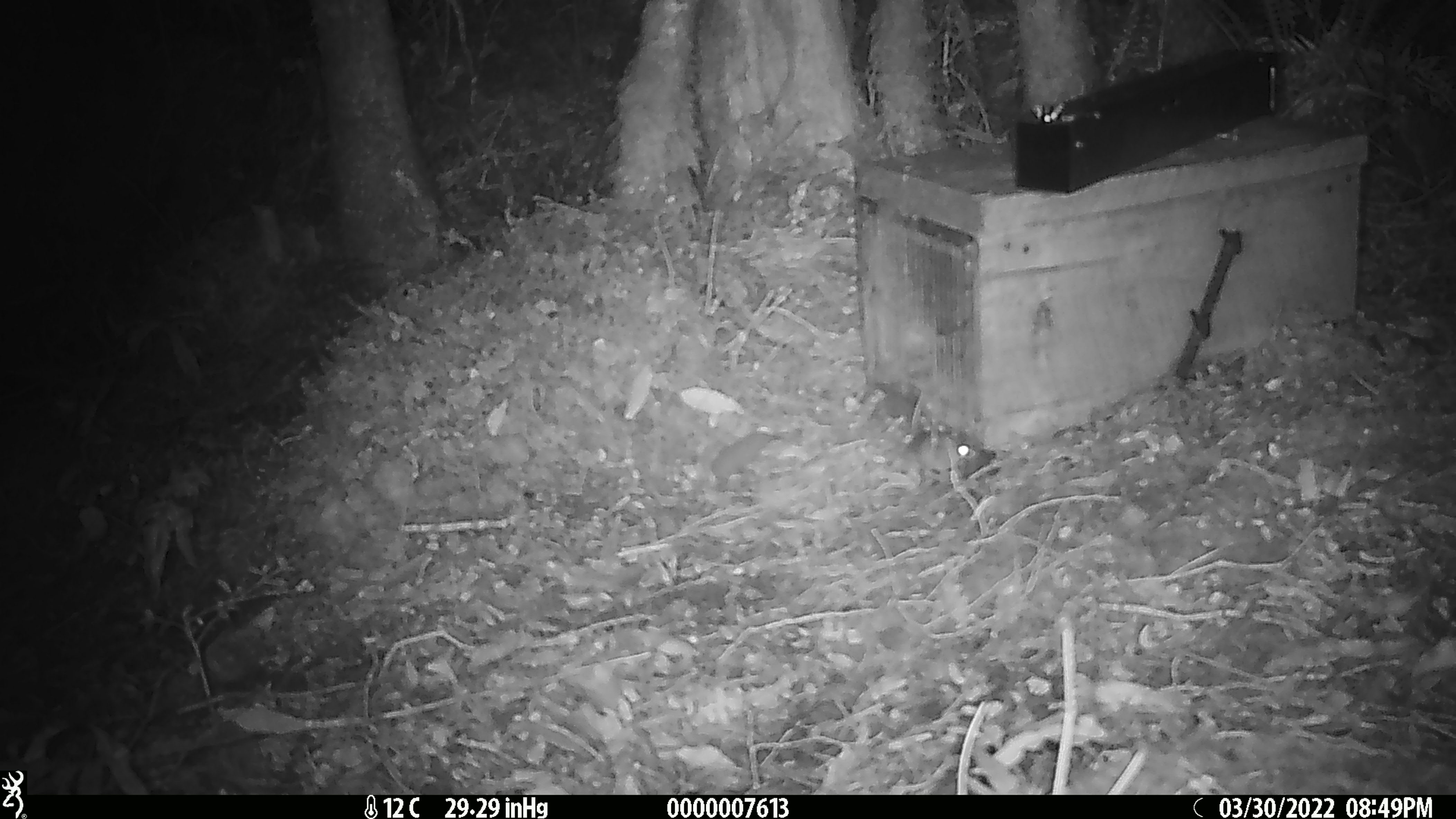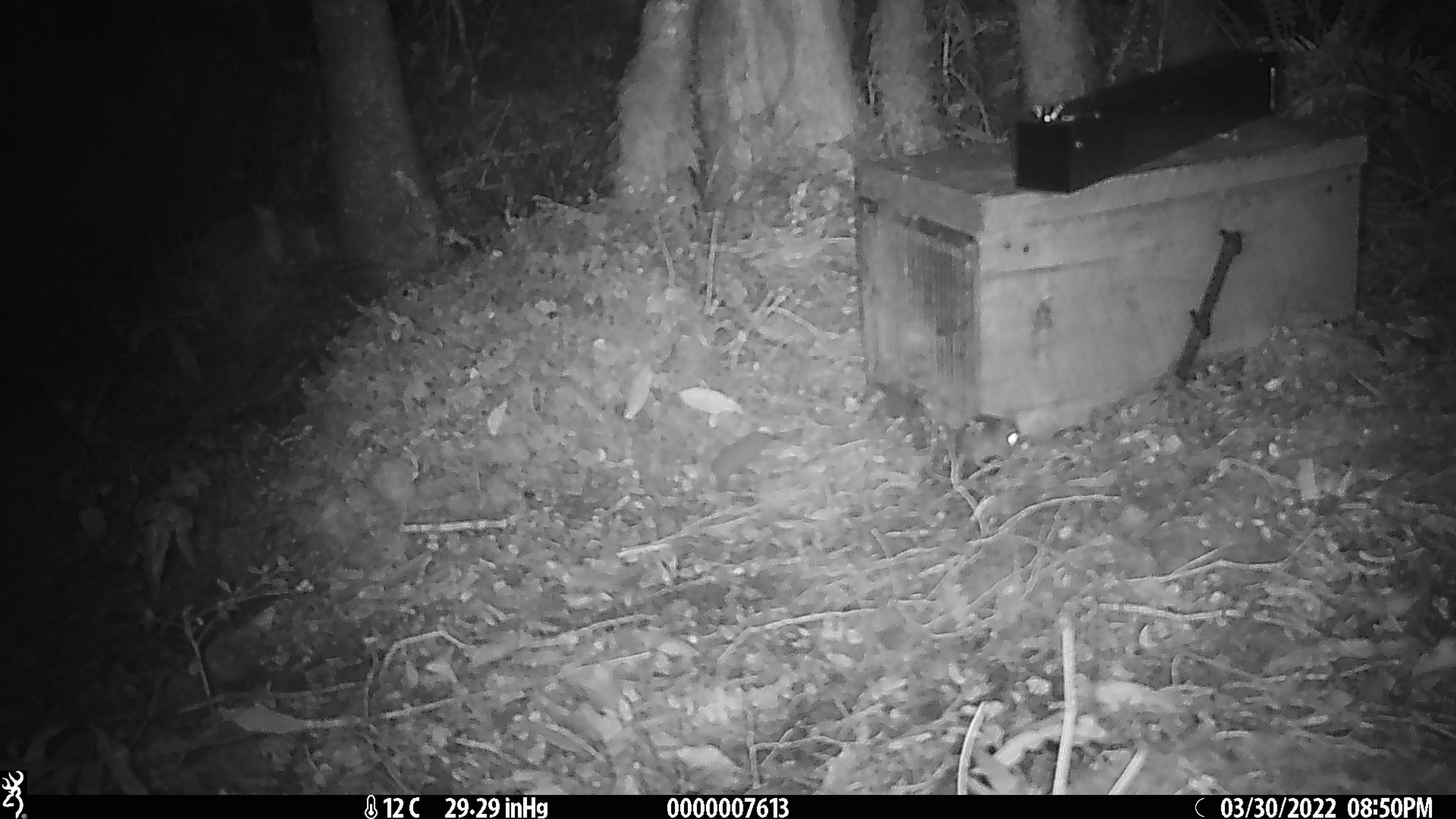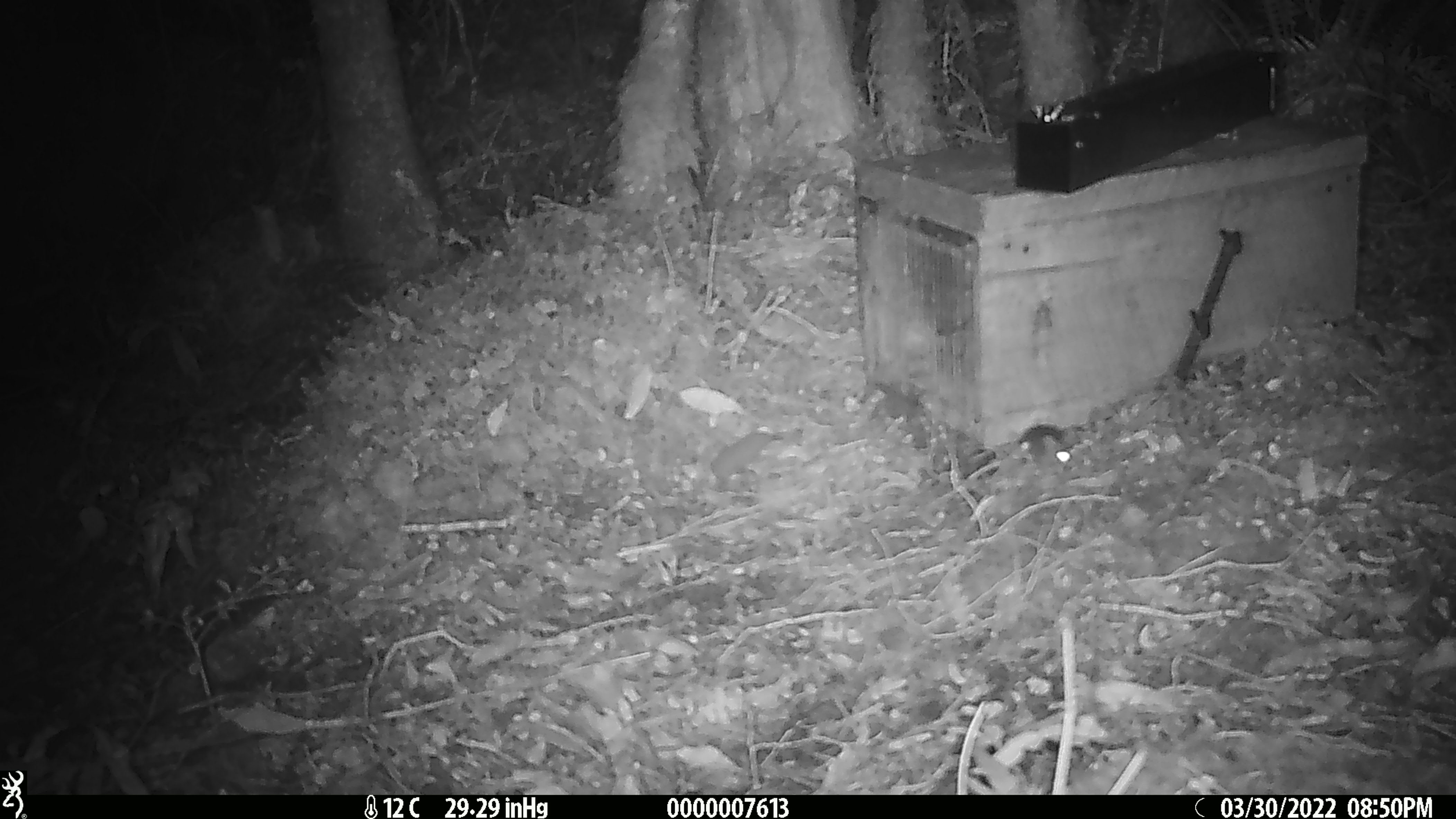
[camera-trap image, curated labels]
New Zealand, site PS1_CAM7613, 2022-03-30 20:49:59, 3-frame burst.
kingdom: Animalia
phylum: Chordata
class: Mammalia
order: Rodentia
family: Muridae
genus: Mus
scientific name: Mus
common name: mouse